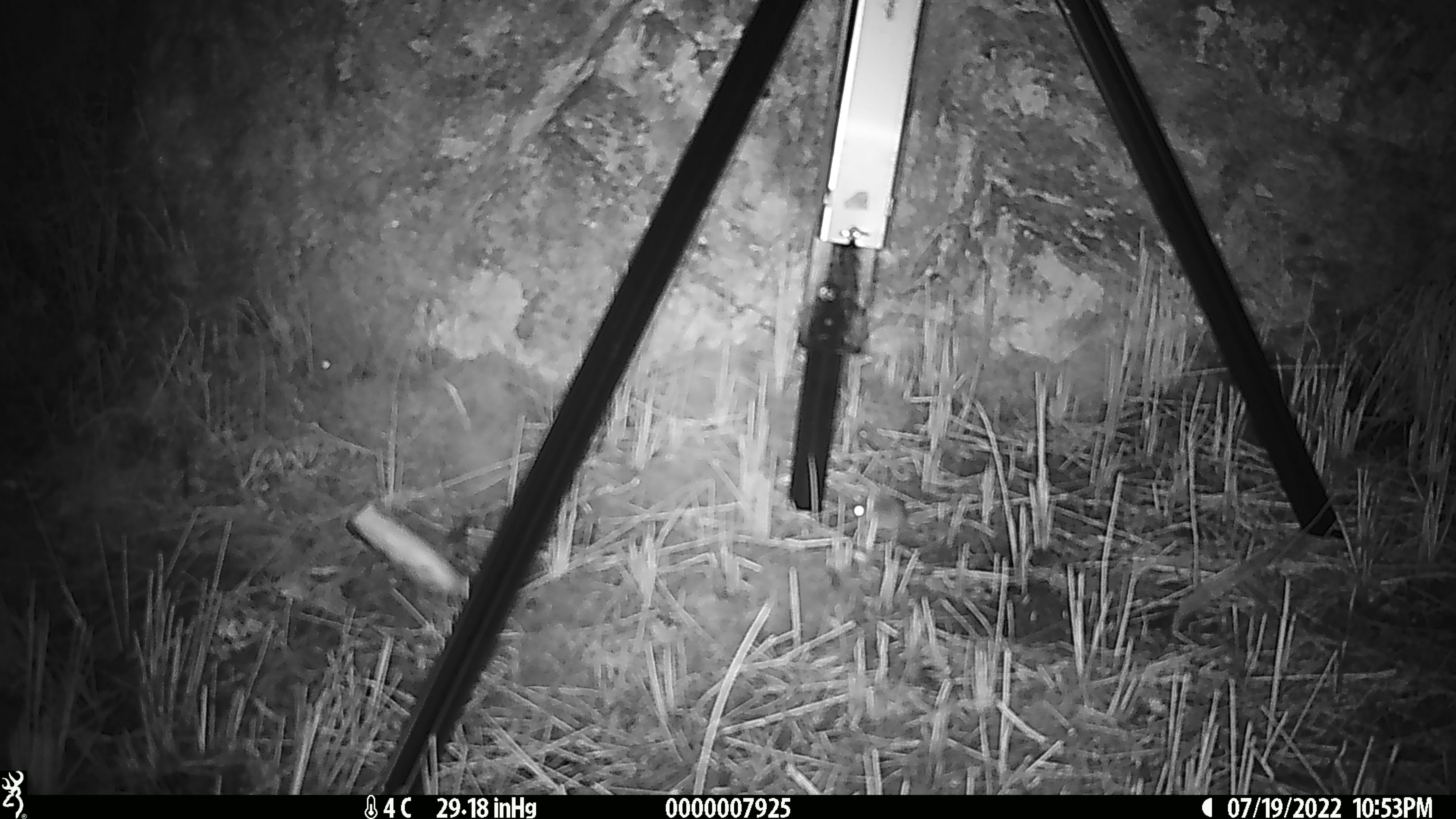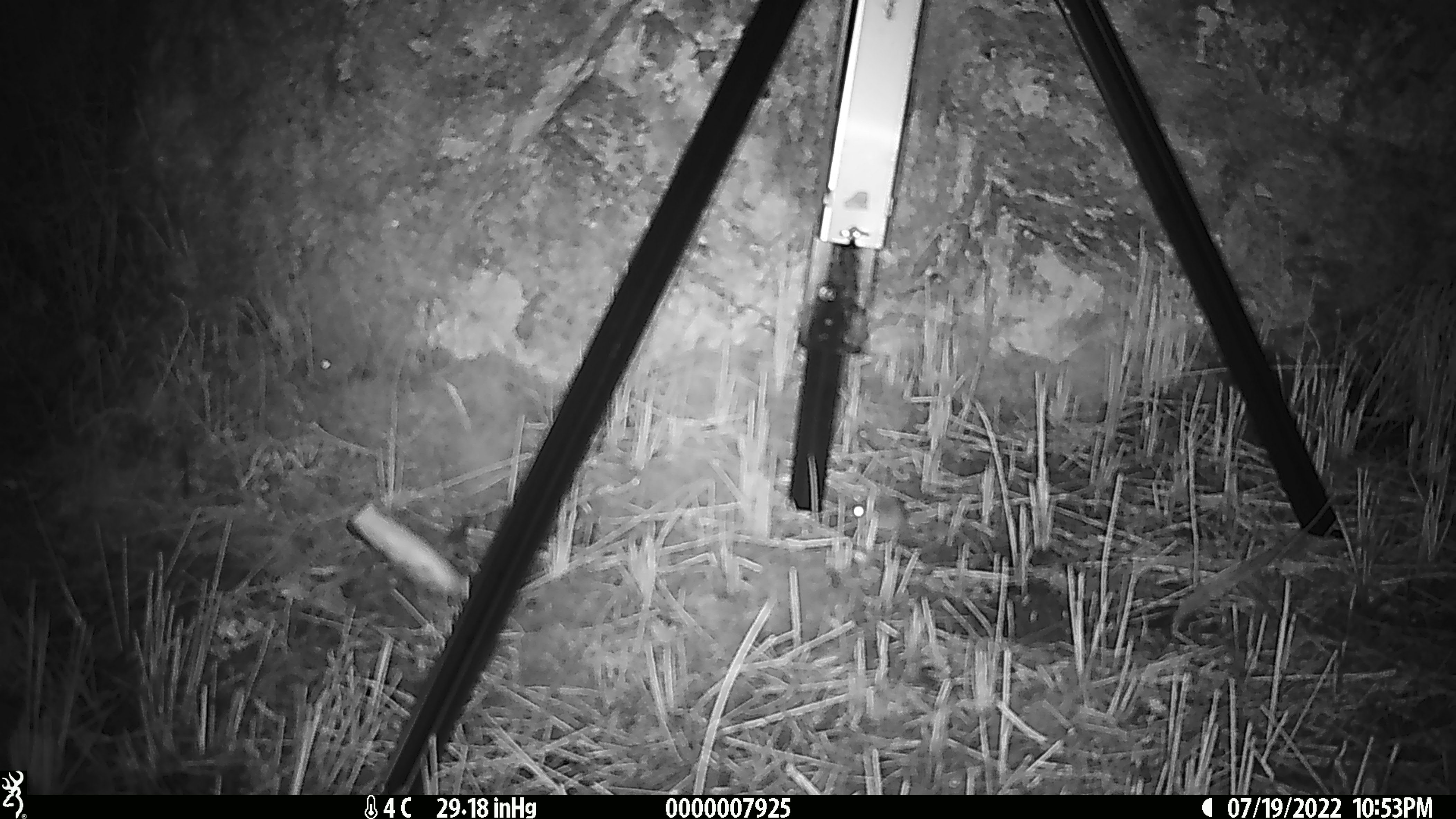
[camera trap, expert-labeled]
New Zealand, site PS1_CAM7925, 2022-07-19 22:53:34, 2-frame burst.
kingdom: Animalia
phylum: Chordata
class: Mammalia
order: Rodentia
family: Muridae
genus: Mus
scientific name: Mus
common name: mouse